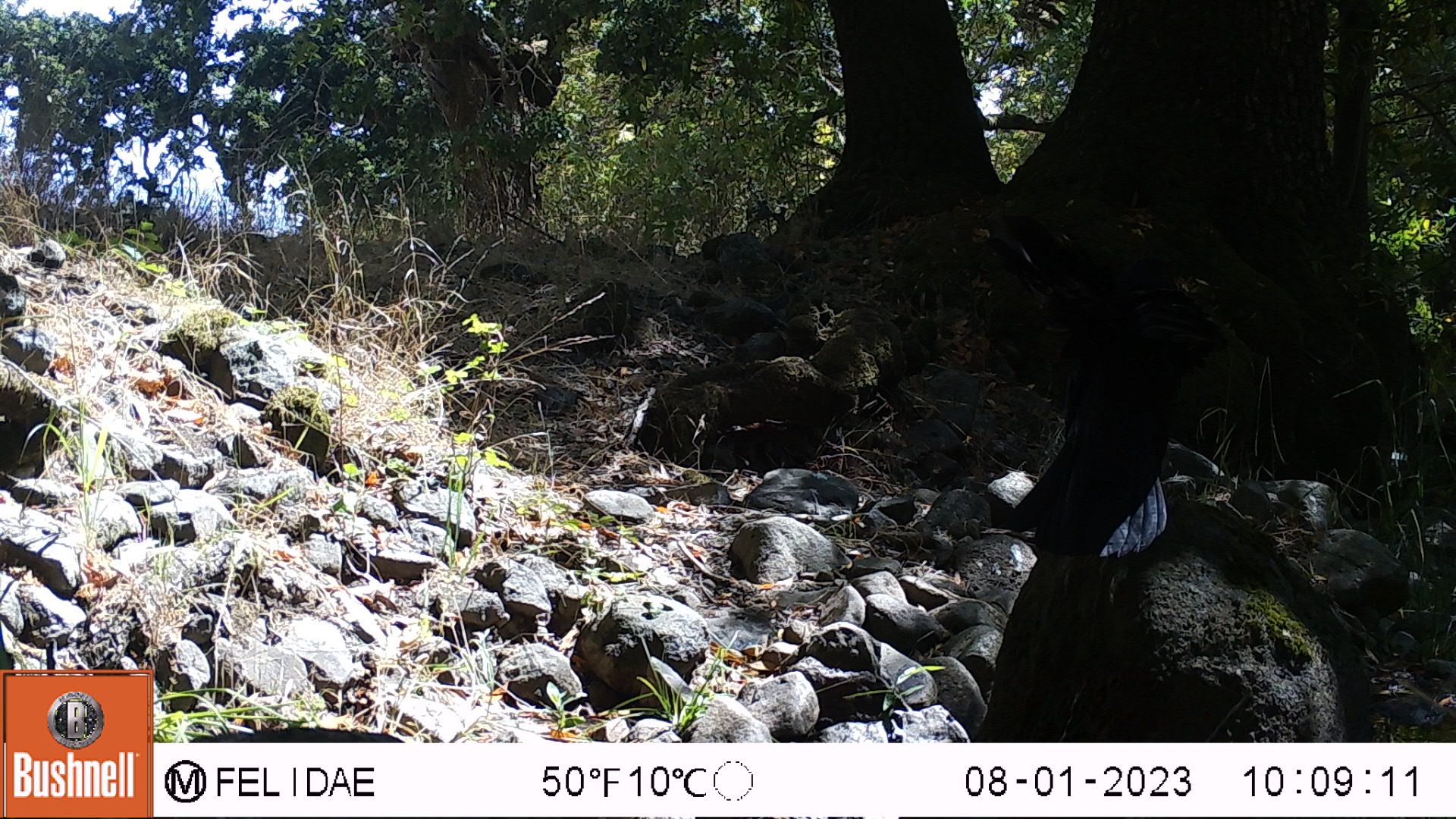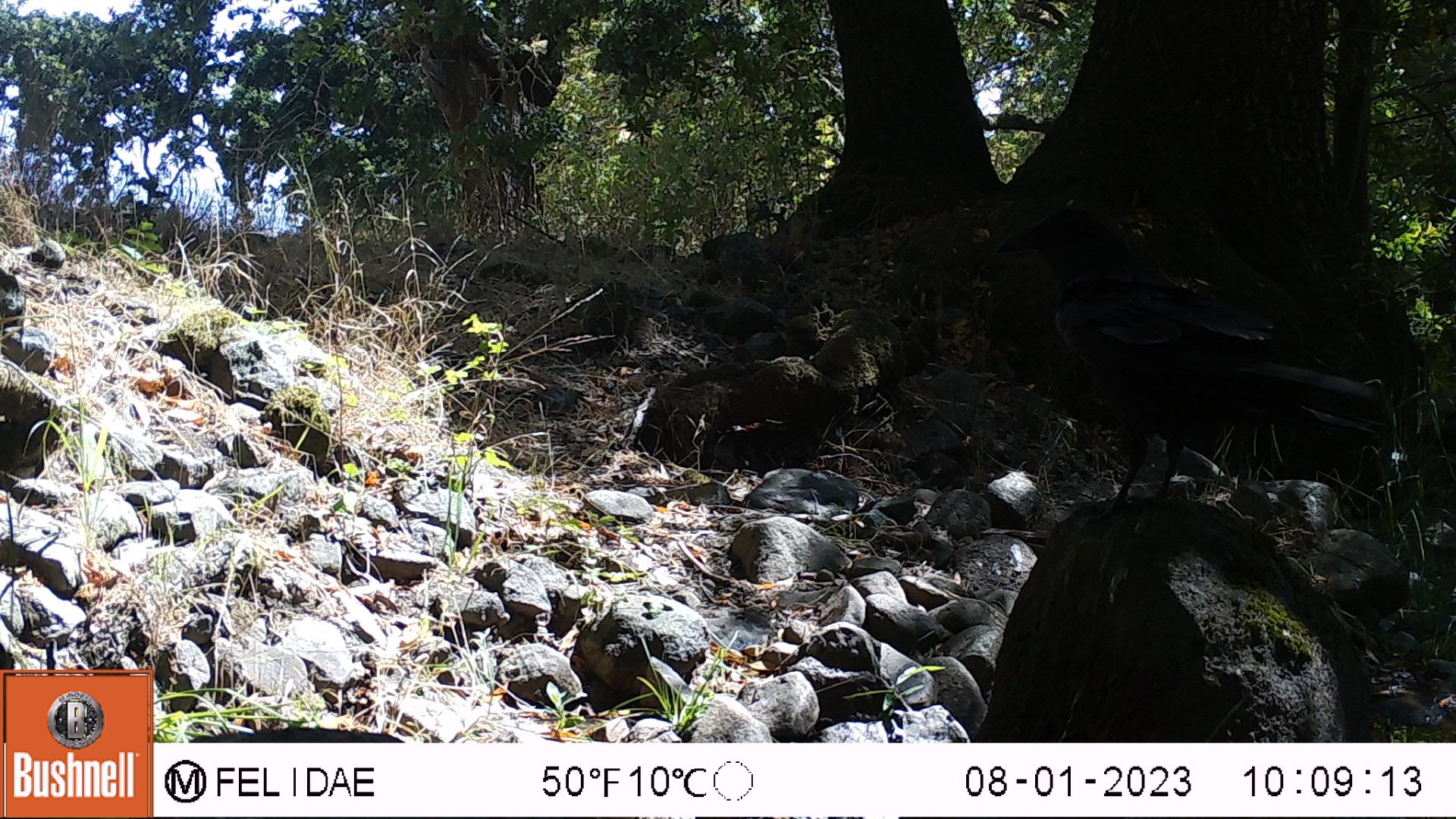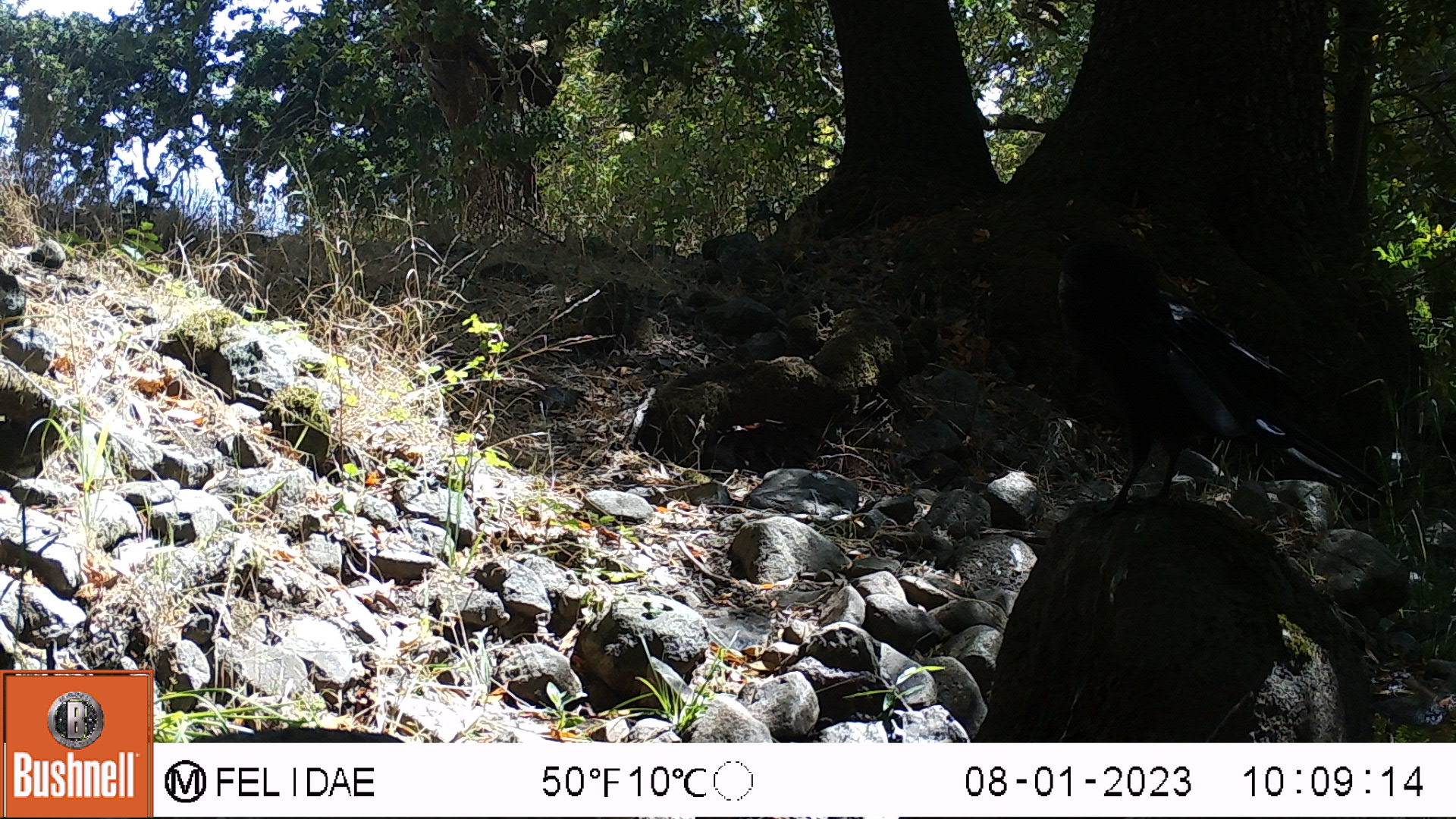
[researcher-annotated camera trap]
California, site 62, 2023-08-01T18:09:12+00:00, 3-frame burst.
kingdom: Animalia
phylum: Chordata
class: Aves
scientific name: Aves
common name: bird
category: unknown bird